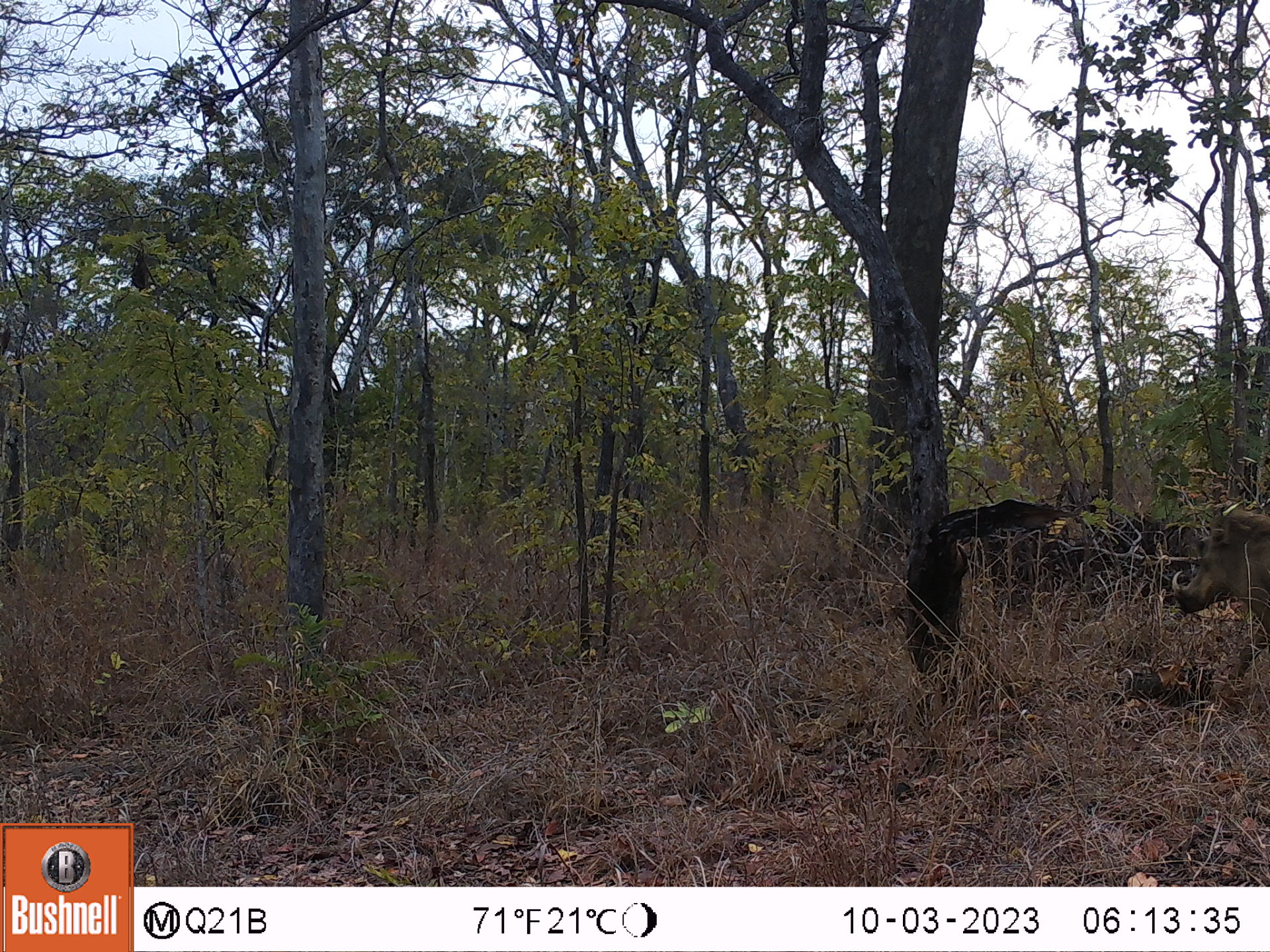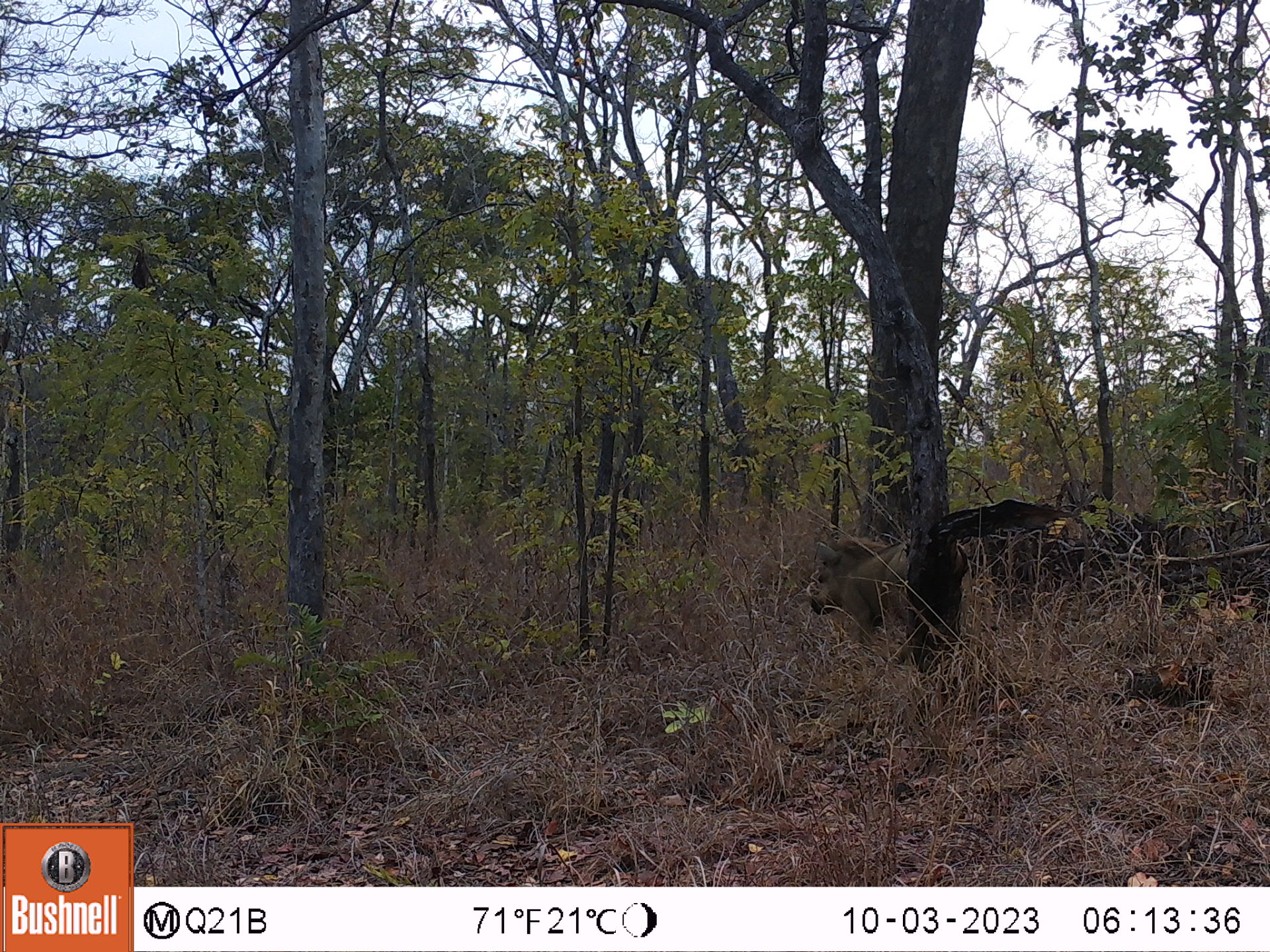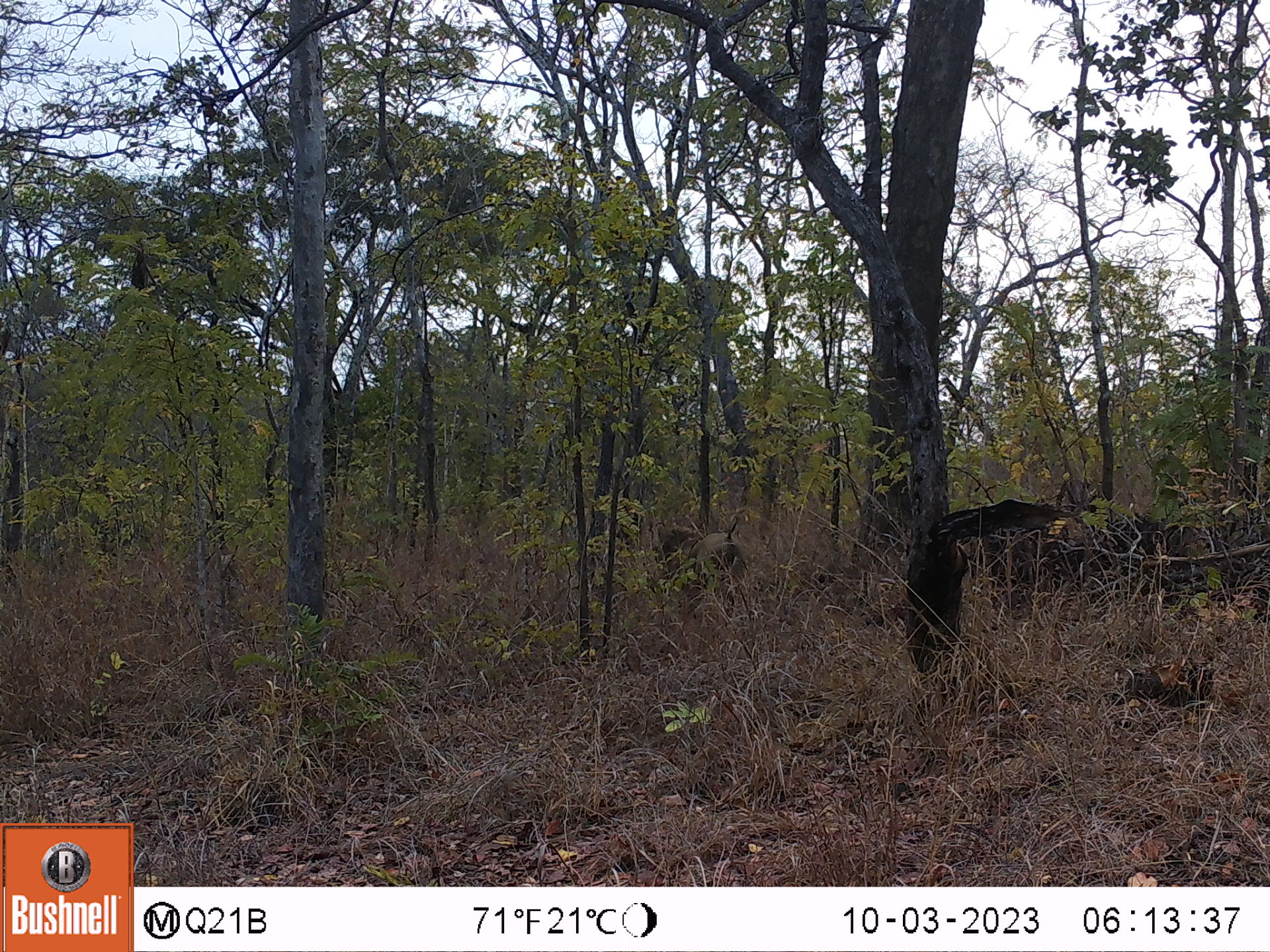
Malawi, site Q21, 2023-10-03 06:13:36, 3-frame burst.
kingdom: Animalia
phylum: Chordata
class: Mammalia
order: Artiodactyla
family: Suidae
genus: Phacochoerus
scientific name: Phacochoerus africanus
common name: common warthog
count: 1